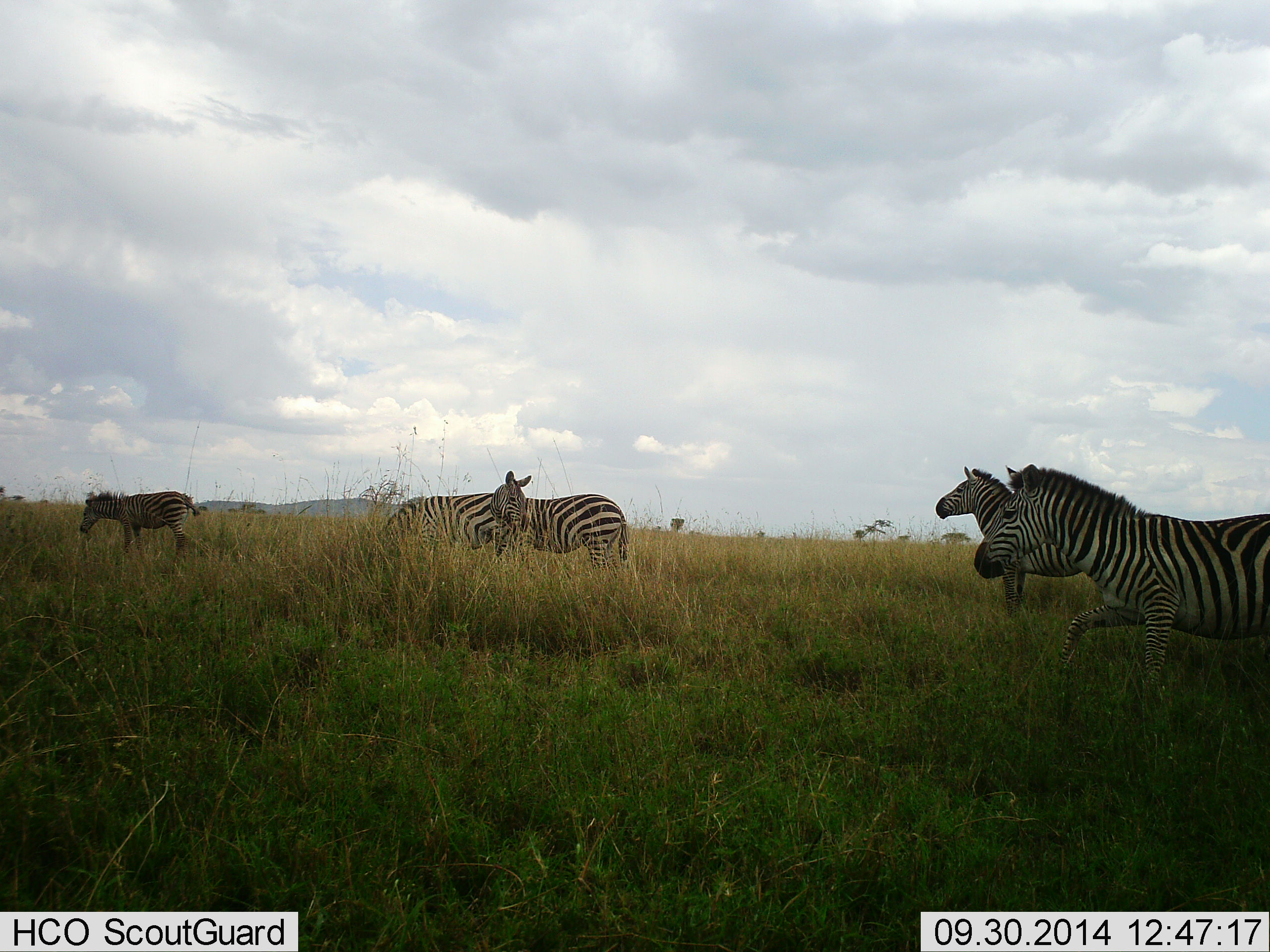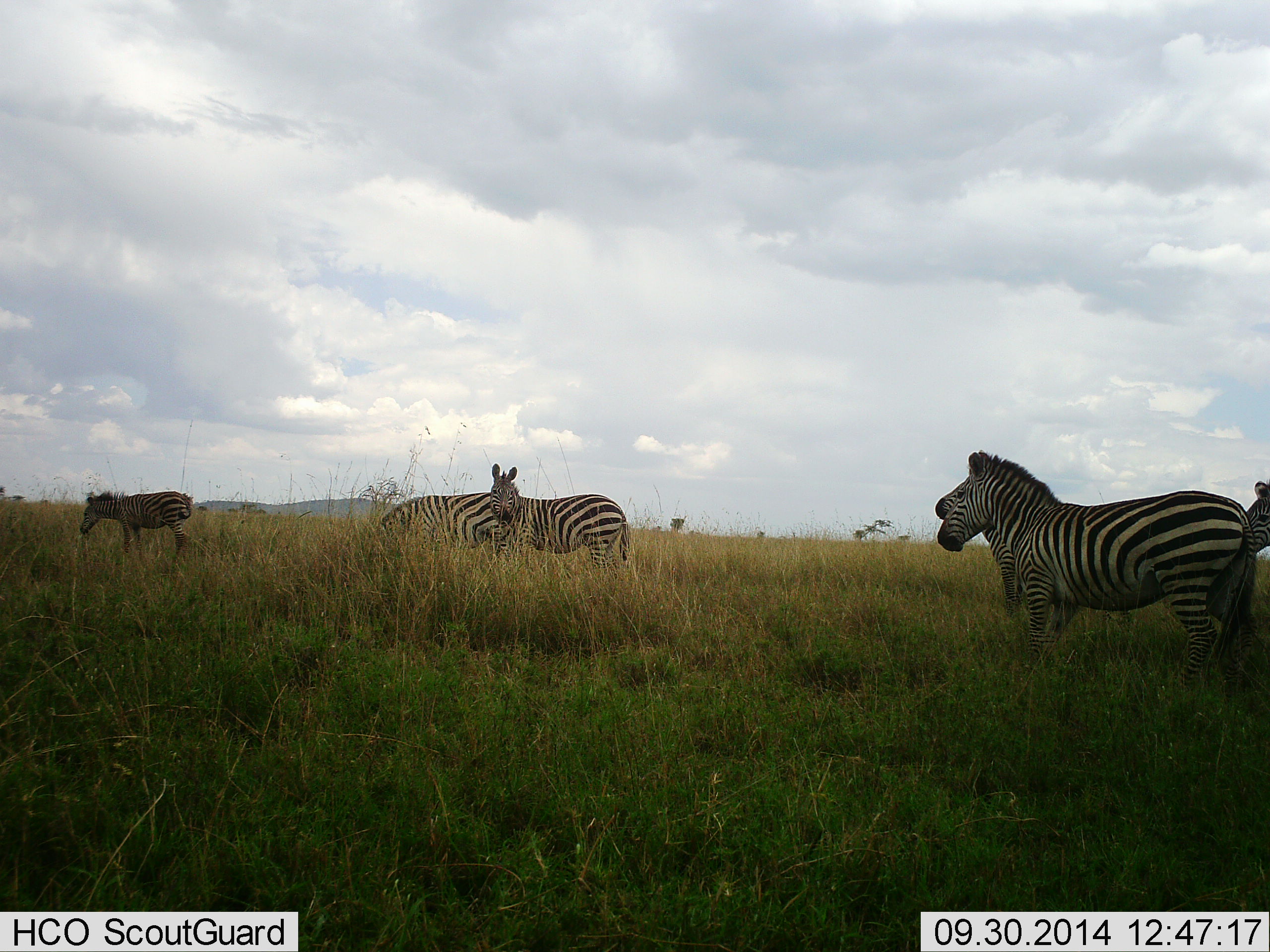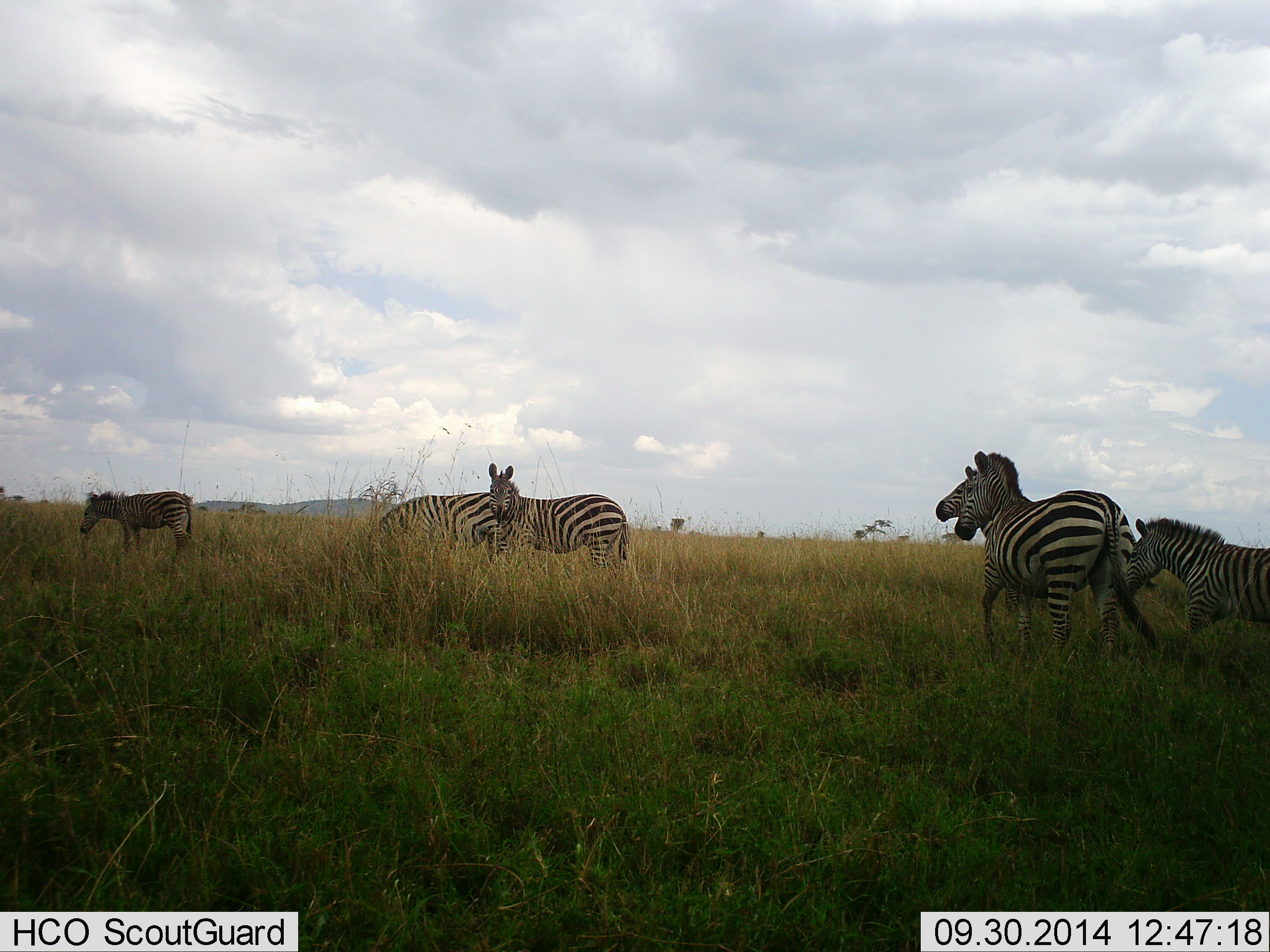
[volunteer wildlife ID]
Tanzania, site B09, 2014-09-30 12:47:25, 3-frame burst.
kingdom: Animalia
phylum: Chordata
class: Mammalia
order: Perissodactyla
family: Equidae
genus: Equus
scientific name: Equus quagga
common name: plains zebra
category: zebra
Zebra (plains zebra) (Equus quagga), count 6. Behavior (volunteer vote fractions): standing 40%, resting 0%, moving 70%, interacting 30%. Young present (vote fraction): 0%. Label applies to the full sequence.